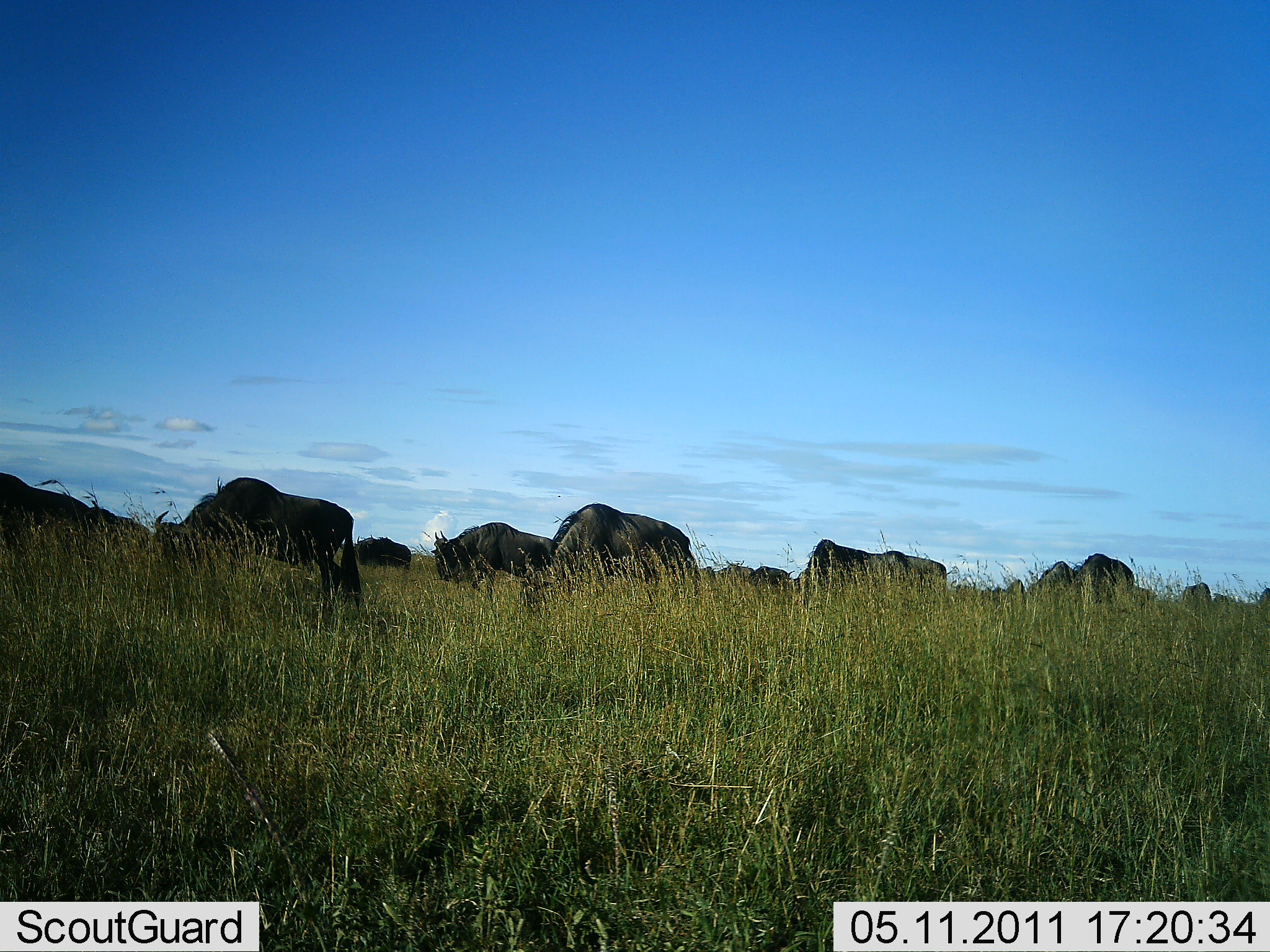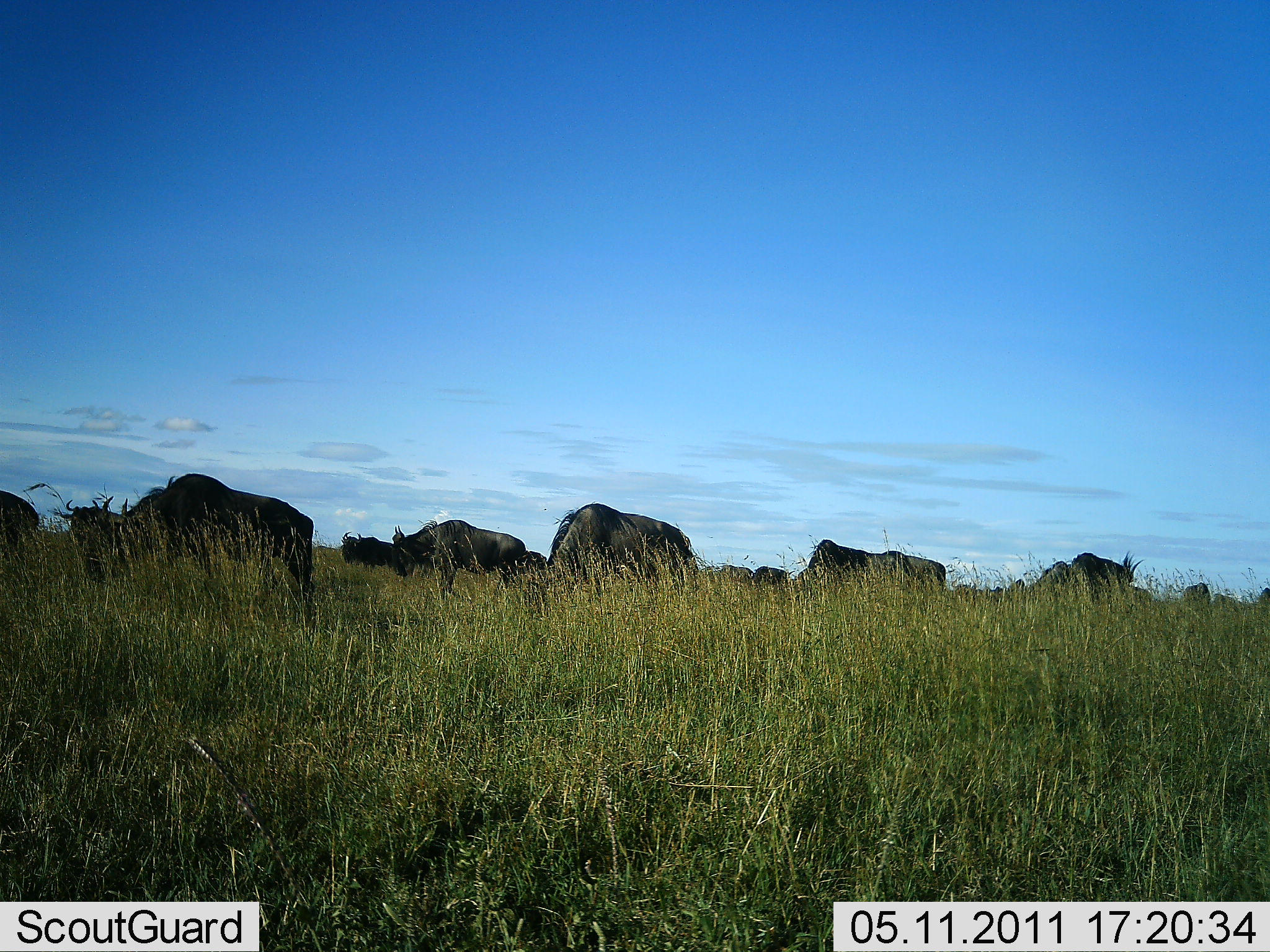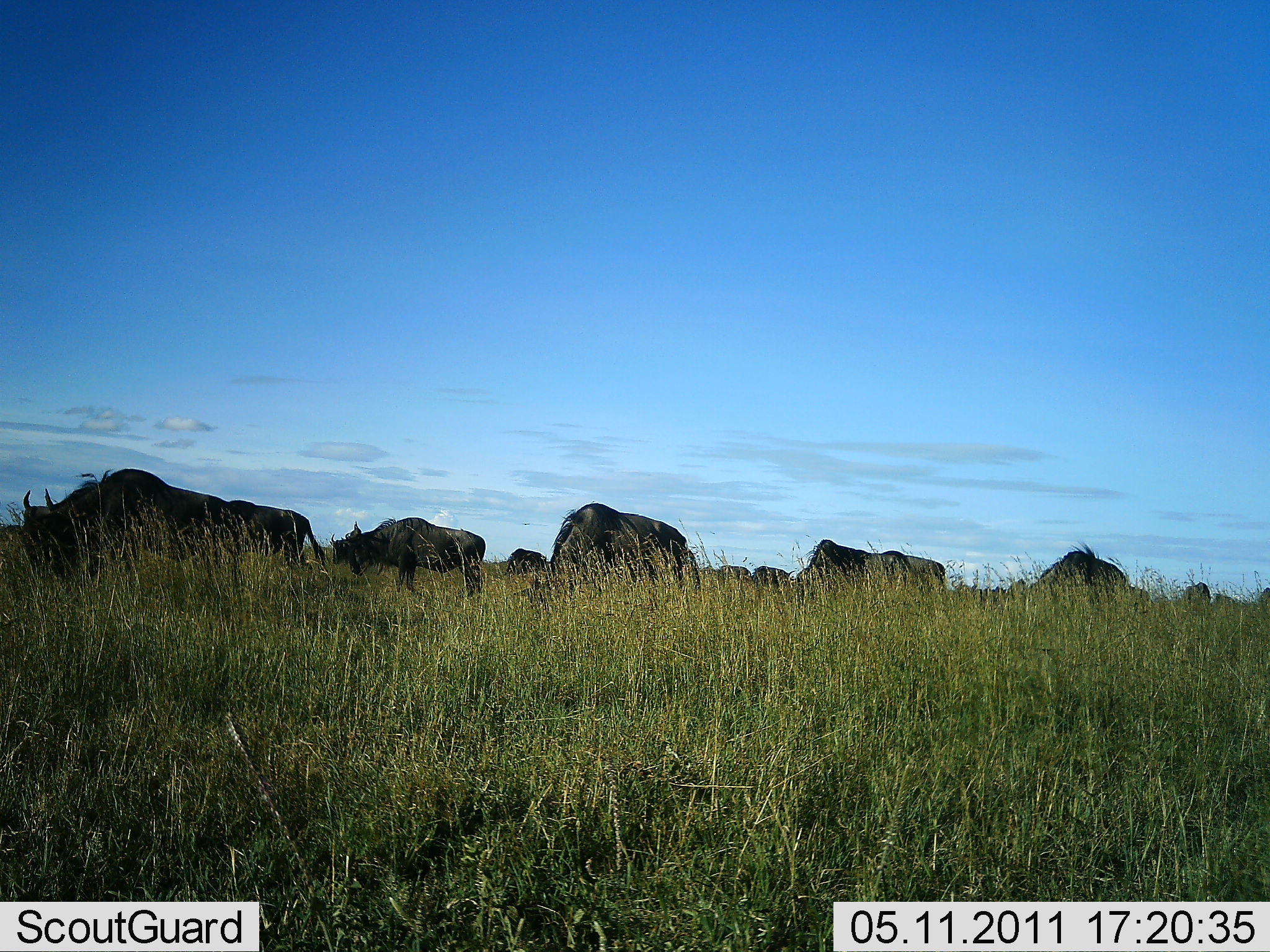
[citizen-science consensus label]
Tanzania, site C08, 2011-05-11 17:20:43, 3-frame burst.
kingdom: Animalia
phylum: Chordata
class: Mammalia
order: Artiodactyla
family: Bovidae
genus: Connochaetes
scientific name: Connochaetes taurinus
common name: blue wildebeest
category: wildebeest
Wildebeest (blue wildebeest) (Connochaetes taurinus), count 11-50. Behavior (volunteer vote fractions): standing 36%, resting 9%, moving 45%, interacting 9%. Young present (vote fraction): 0%. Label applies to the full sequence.